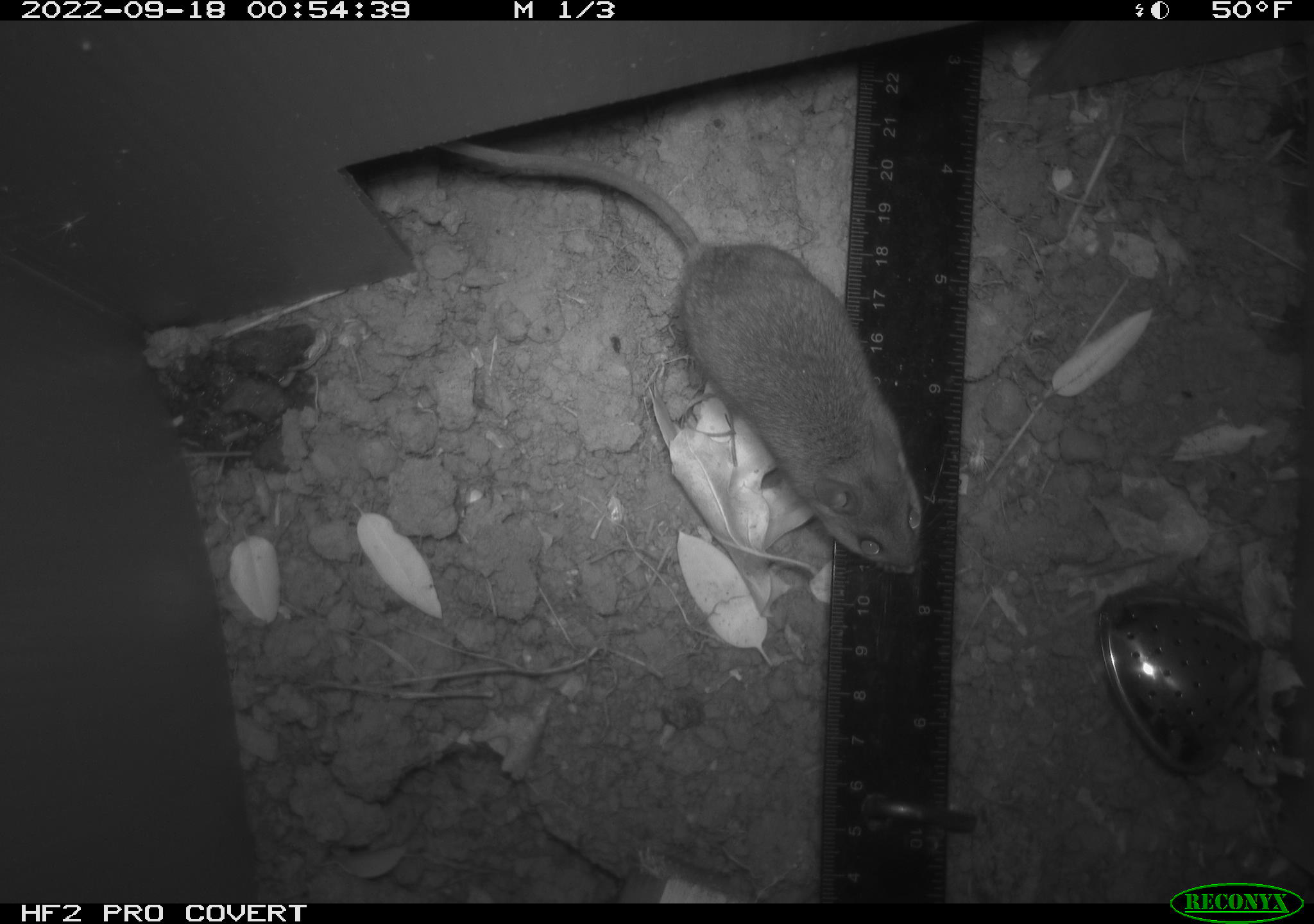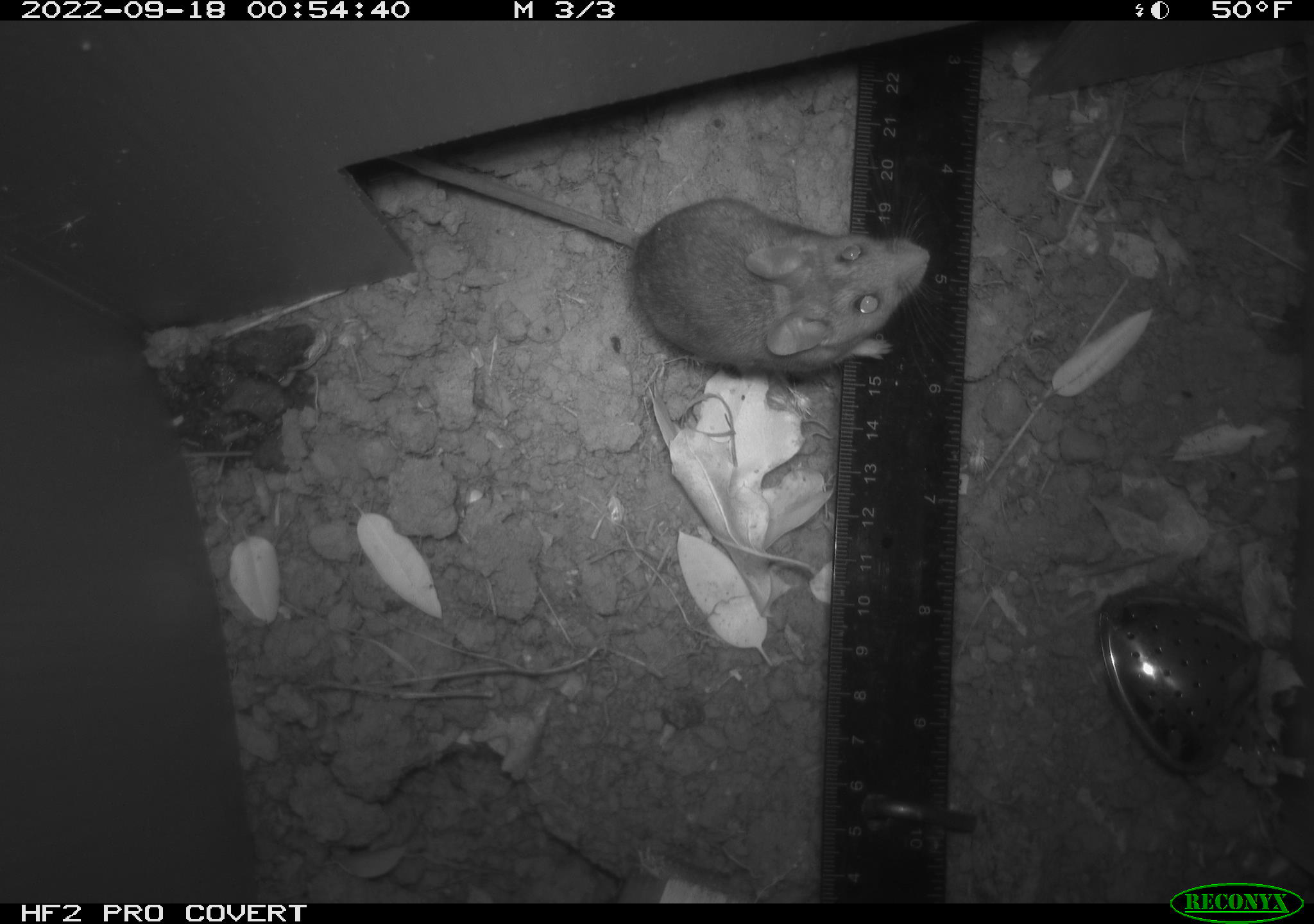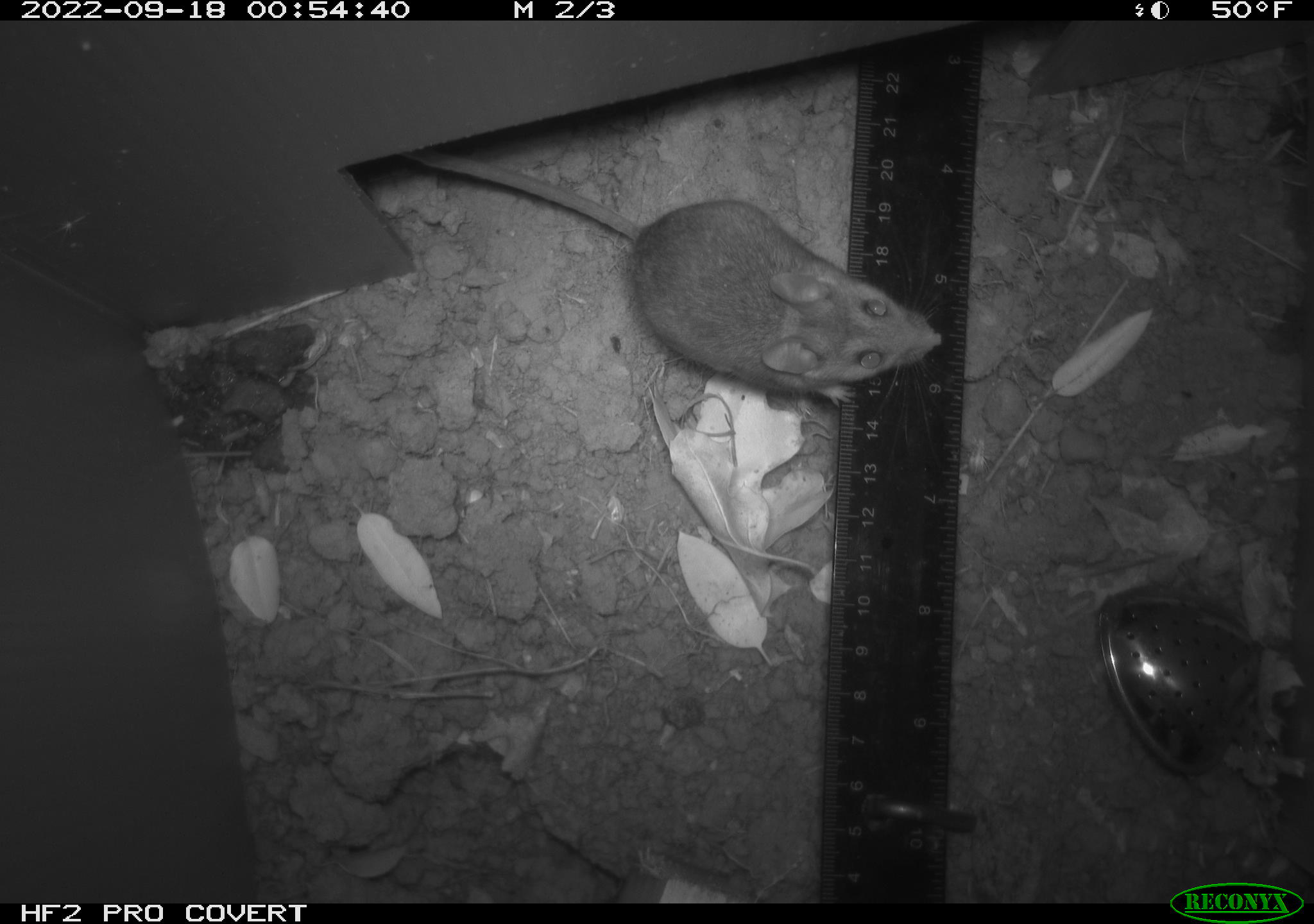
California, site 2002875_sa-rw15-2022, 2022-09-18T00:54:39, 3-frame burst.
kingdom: Animalia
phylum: Chordata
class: Mammalia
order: Rodentia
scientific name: Rodentia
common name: mouse species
Mouse species (Rodentia).